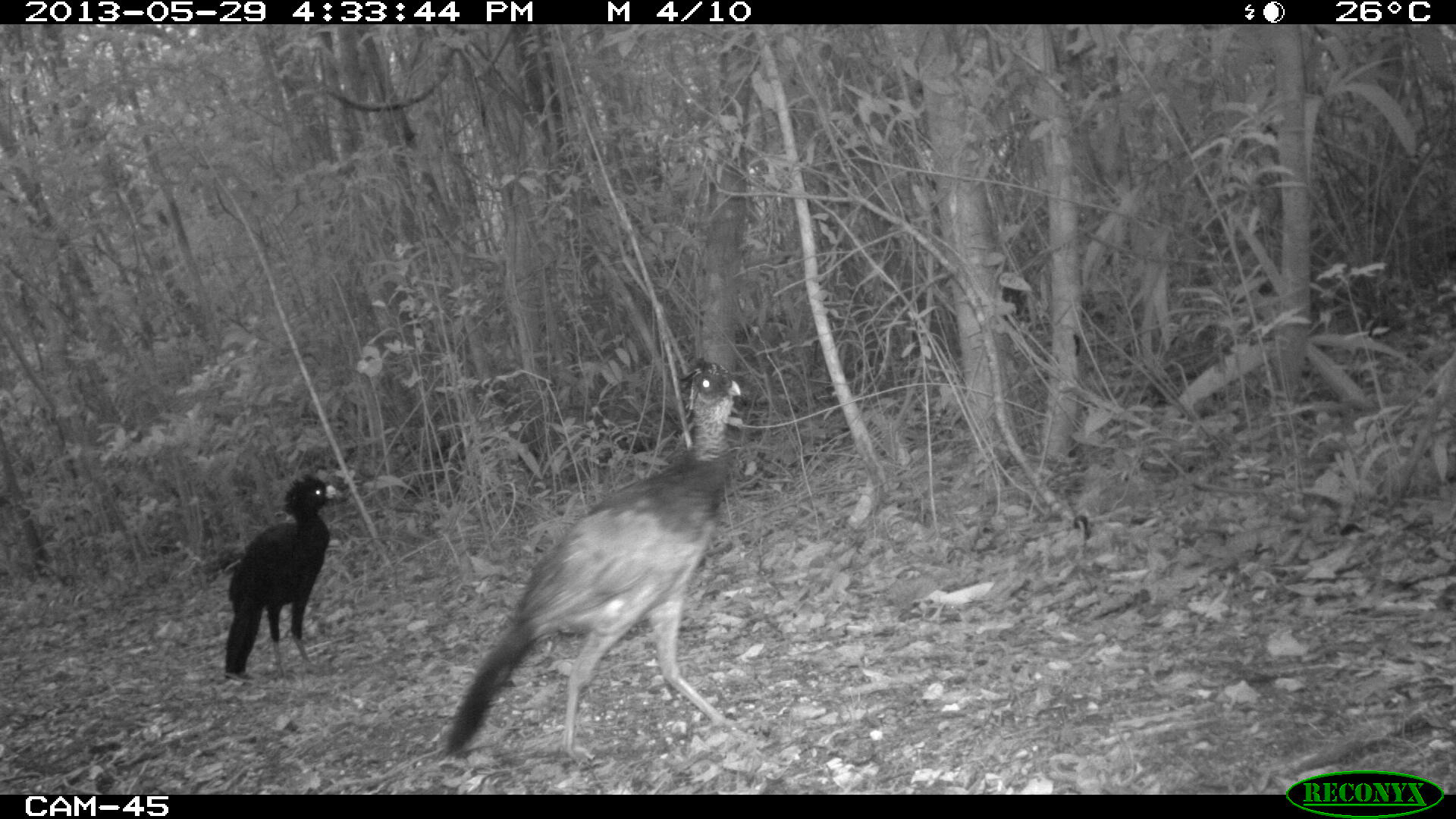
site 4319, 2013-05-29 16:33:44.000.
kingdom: Animalia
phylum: Chordata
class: Aves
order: Galliformes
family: Cracidae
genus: Crax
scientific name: Crax rubra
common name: great curassow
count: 2